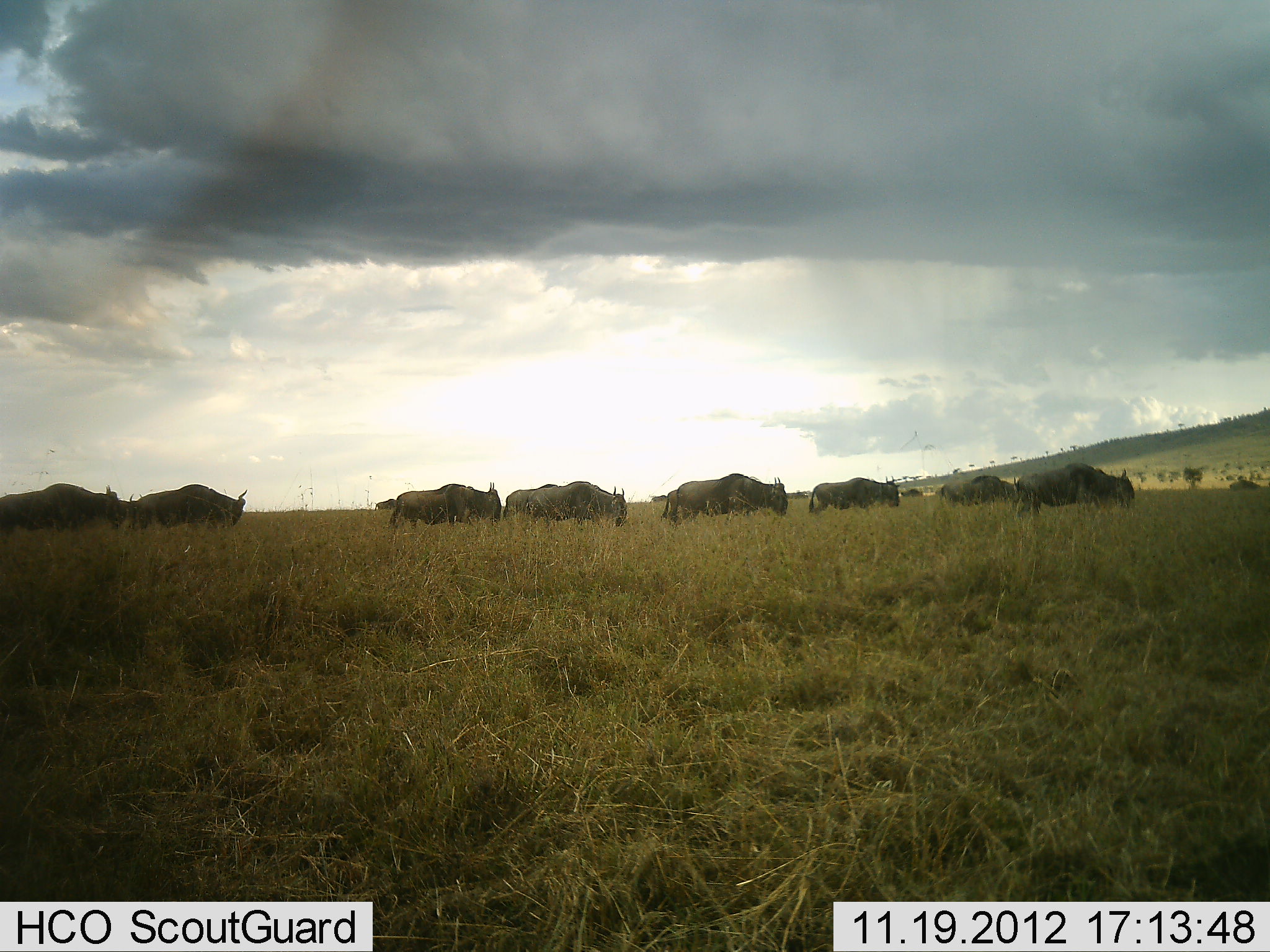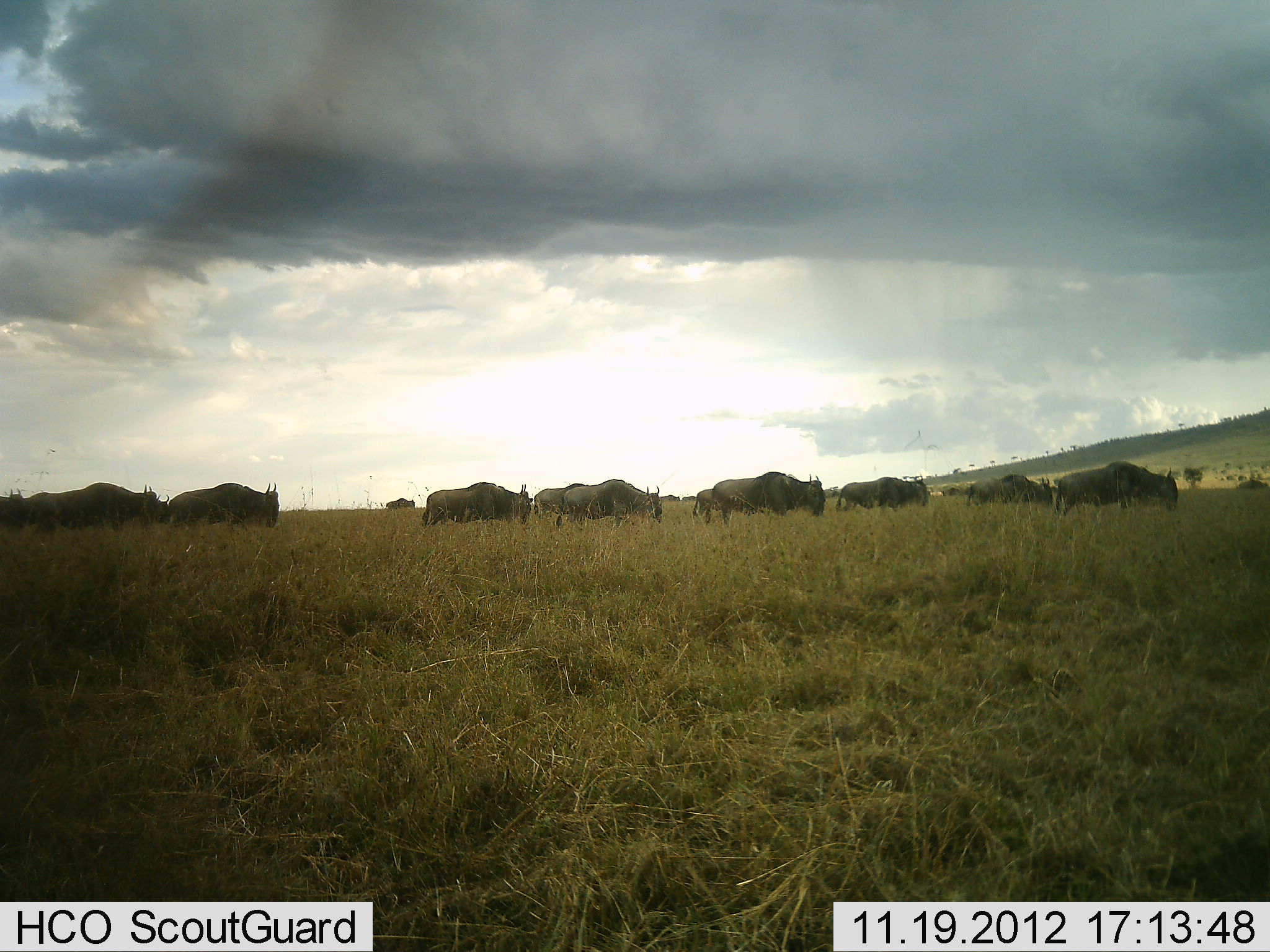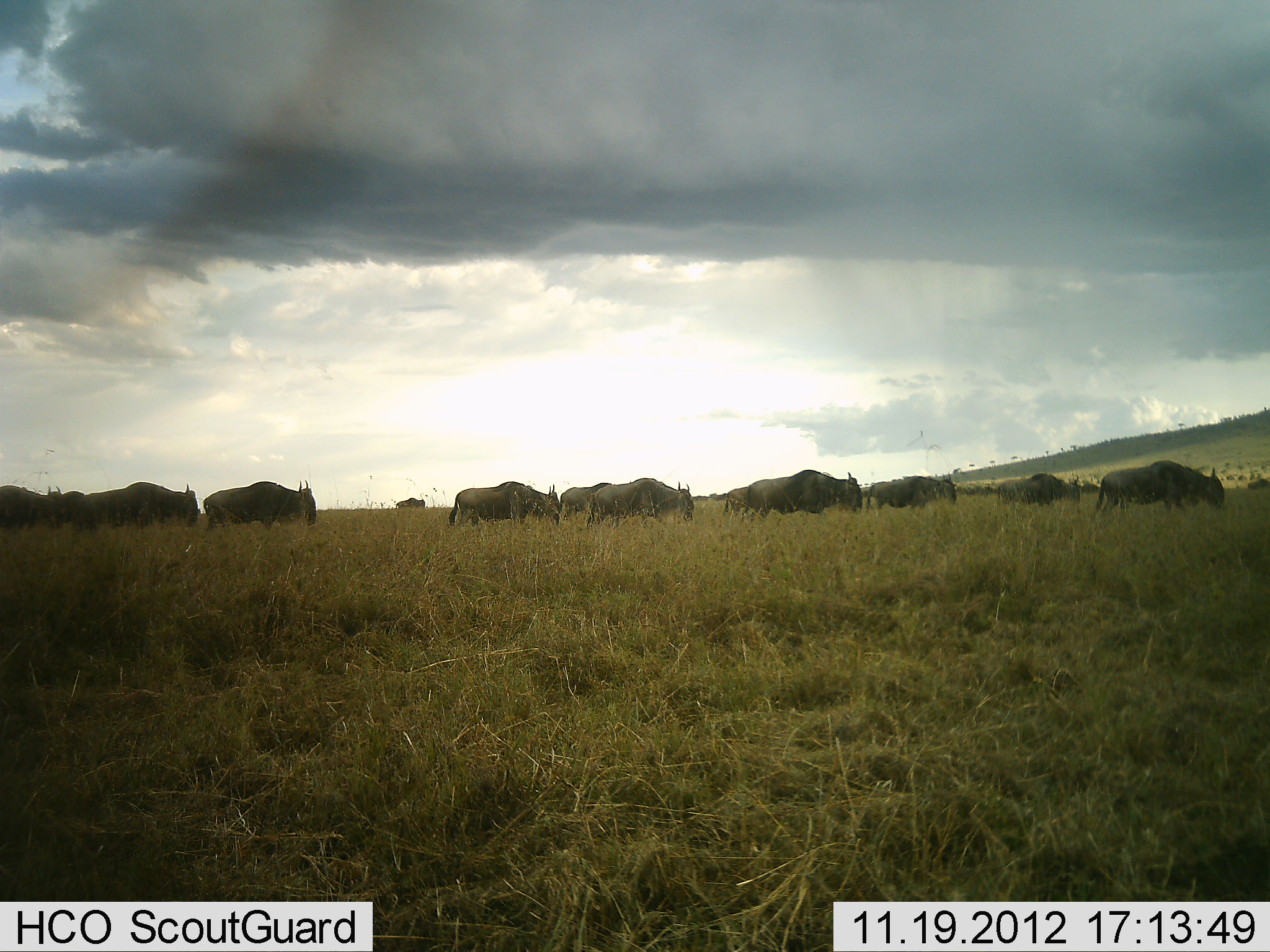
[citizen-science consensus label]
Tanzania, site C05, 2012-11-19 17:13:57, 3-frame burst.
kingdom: Animalia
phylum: Chordata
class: Mammalia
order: Artiodactyla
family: Bovidae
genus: Connochaetes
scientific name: Connochaetes taurinus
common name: blue wildebeest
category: wildebeest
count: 11-50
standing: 12%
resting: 6%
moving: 94%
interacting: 6%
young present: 0%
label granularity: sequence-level